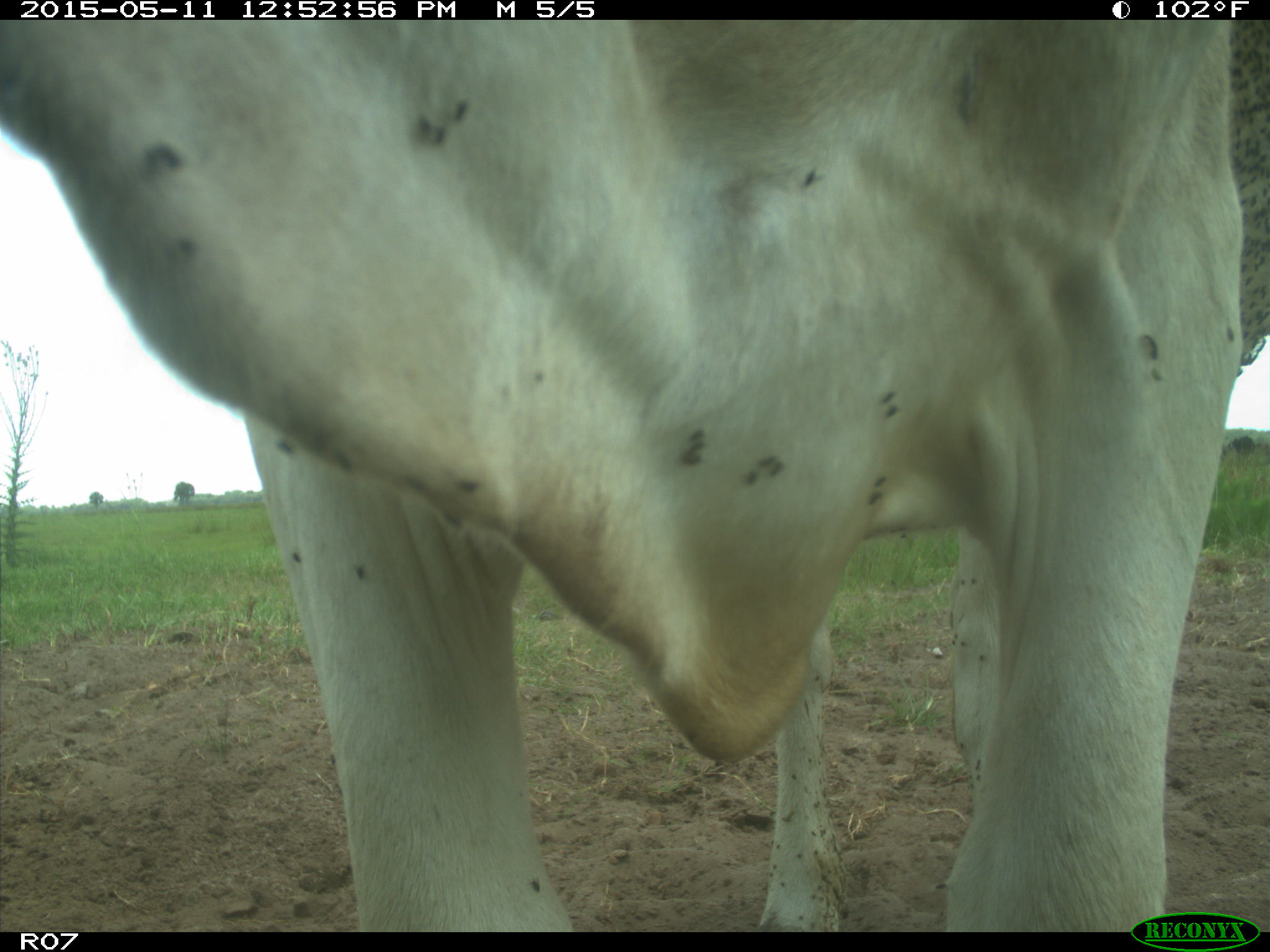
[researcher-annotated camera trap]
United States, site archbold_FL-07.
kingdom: Animalia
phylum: Chordata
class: Mammalia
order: Artiodactyla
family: Bovidae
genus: Bos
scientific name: Bos taurus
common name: domestic cow